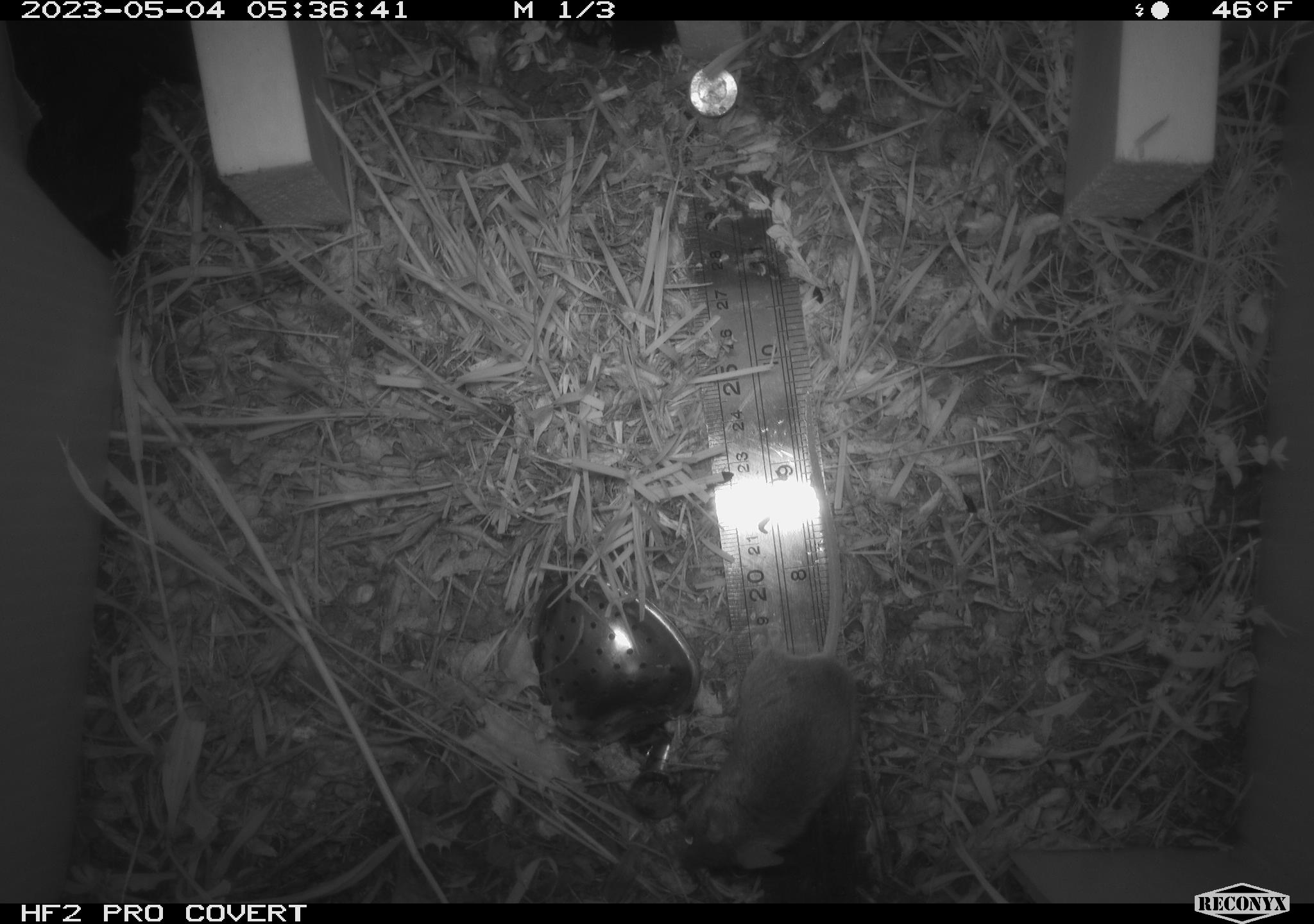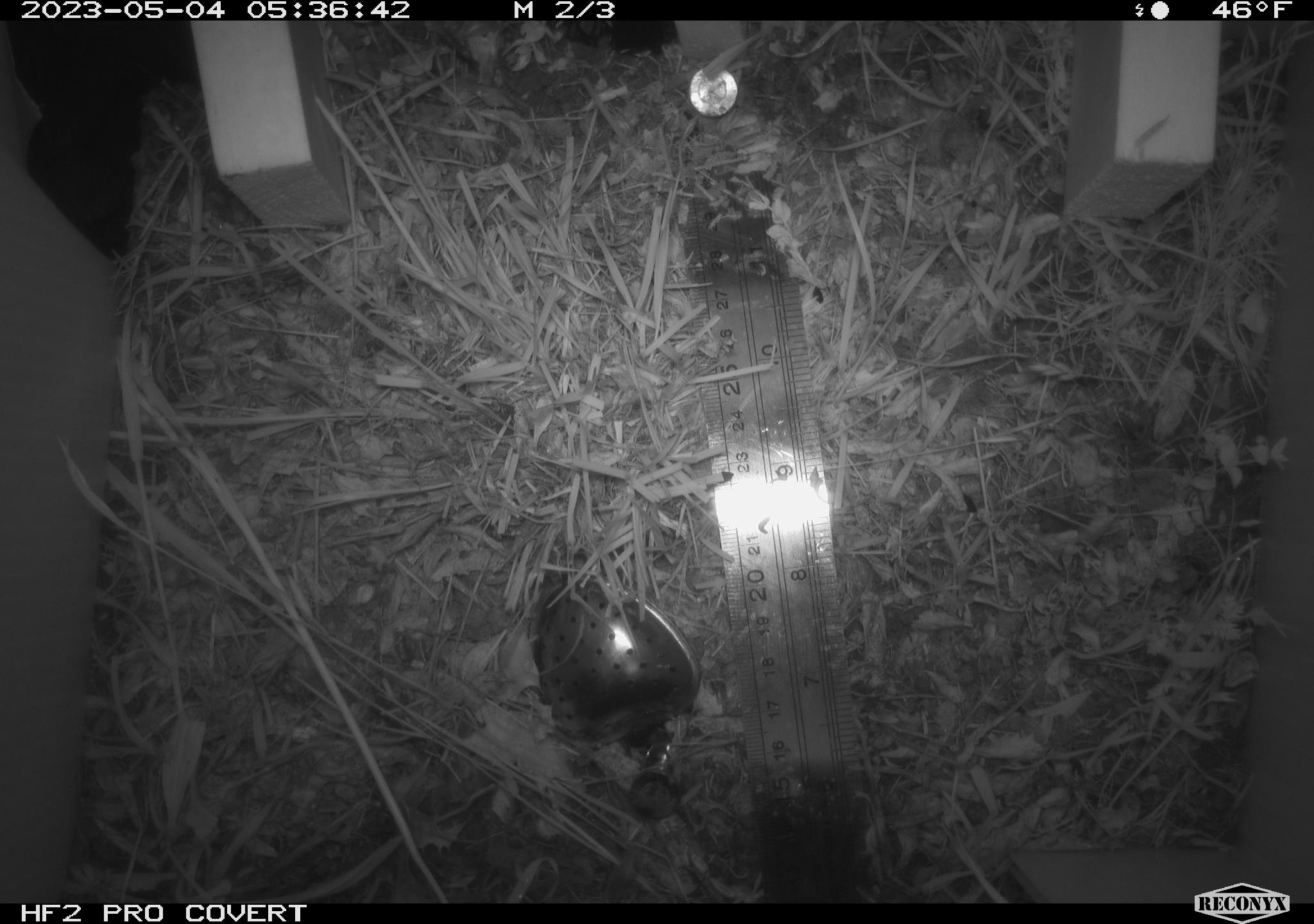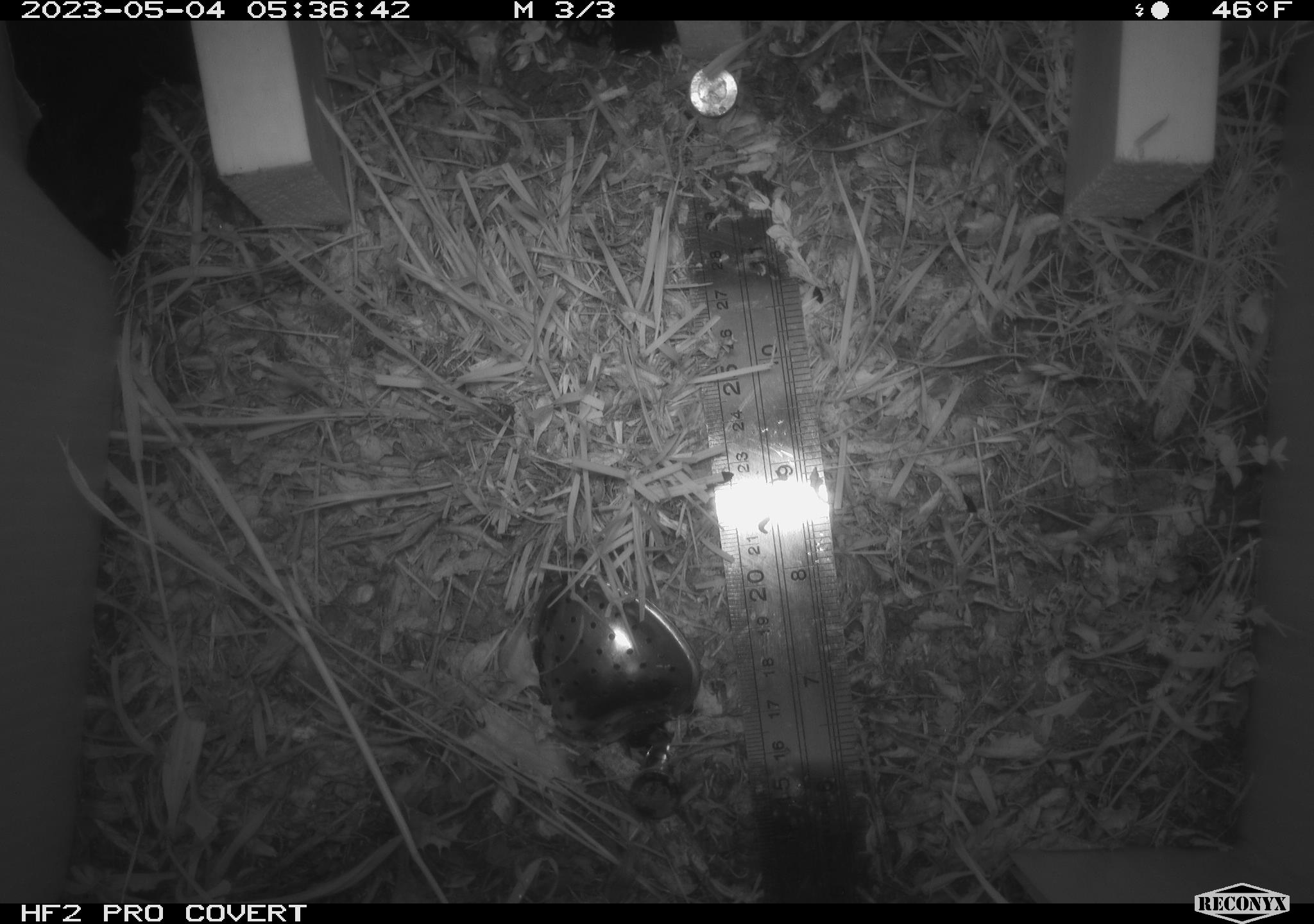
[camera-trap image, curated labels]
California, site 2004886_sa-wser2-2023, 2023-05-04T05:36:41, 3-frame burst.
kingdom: Animalia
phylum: Chordata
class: Mammalia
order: Rodentia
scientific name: Rodentia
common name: mouse species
Mouse species (Rodentia).